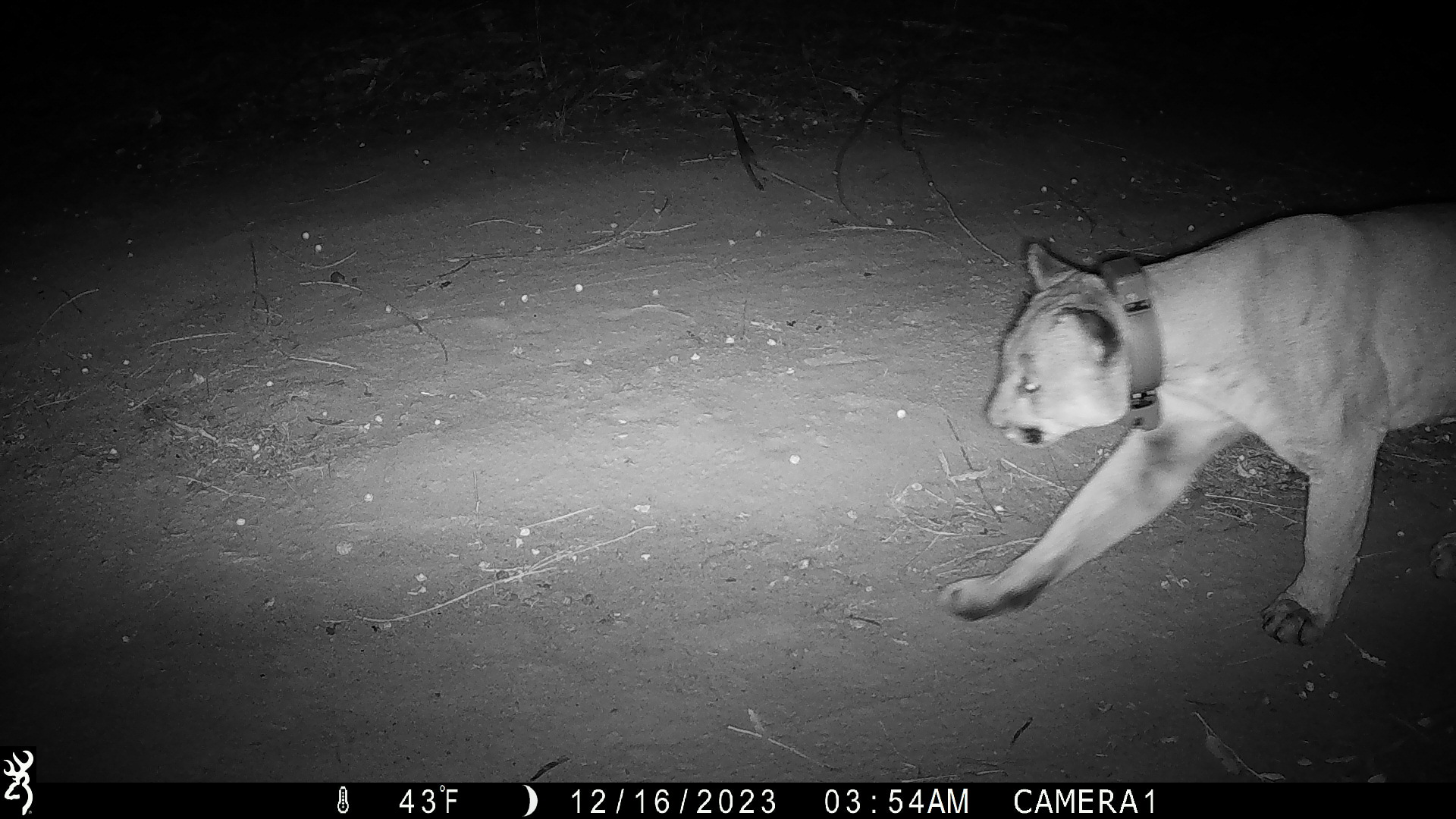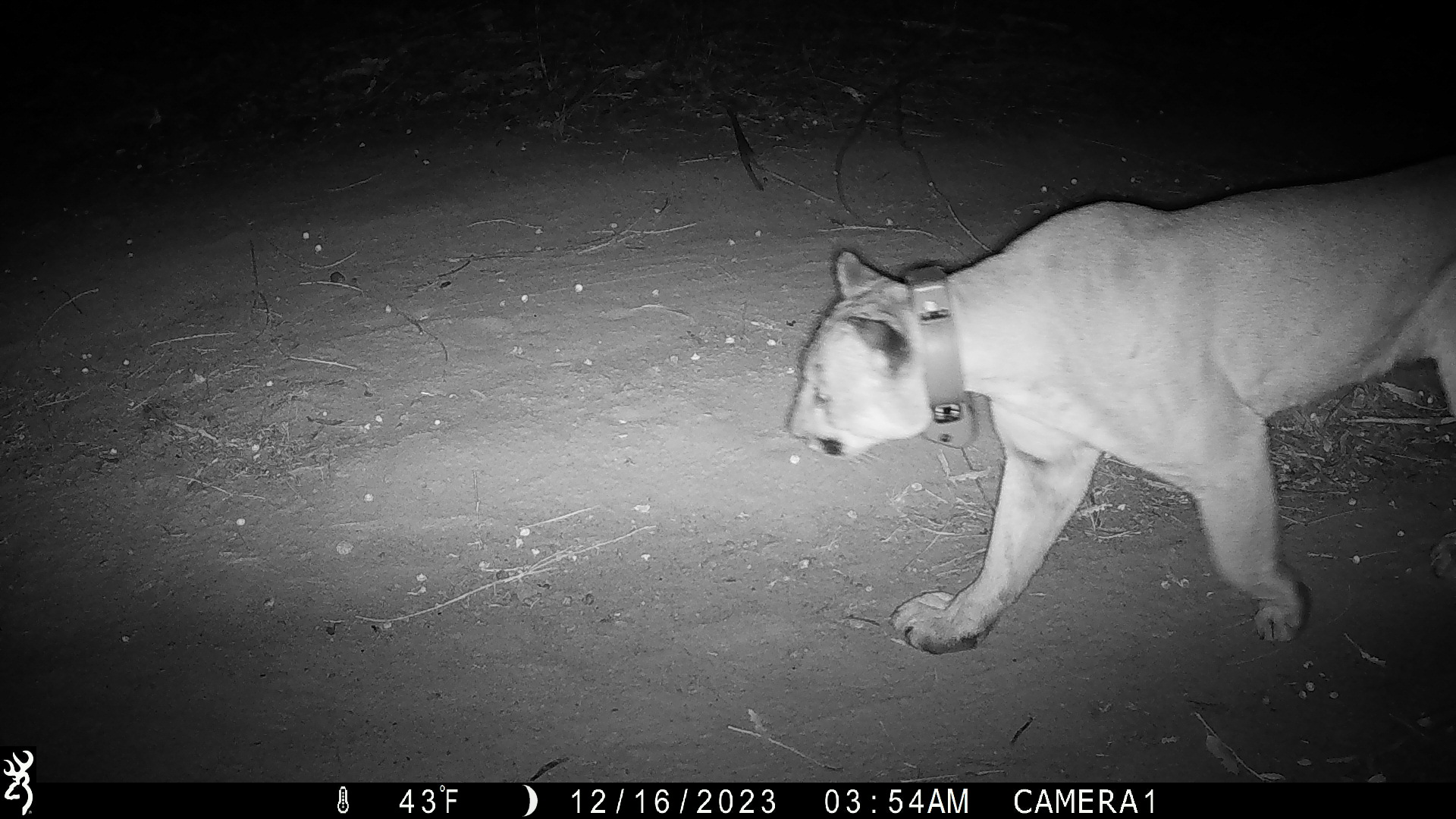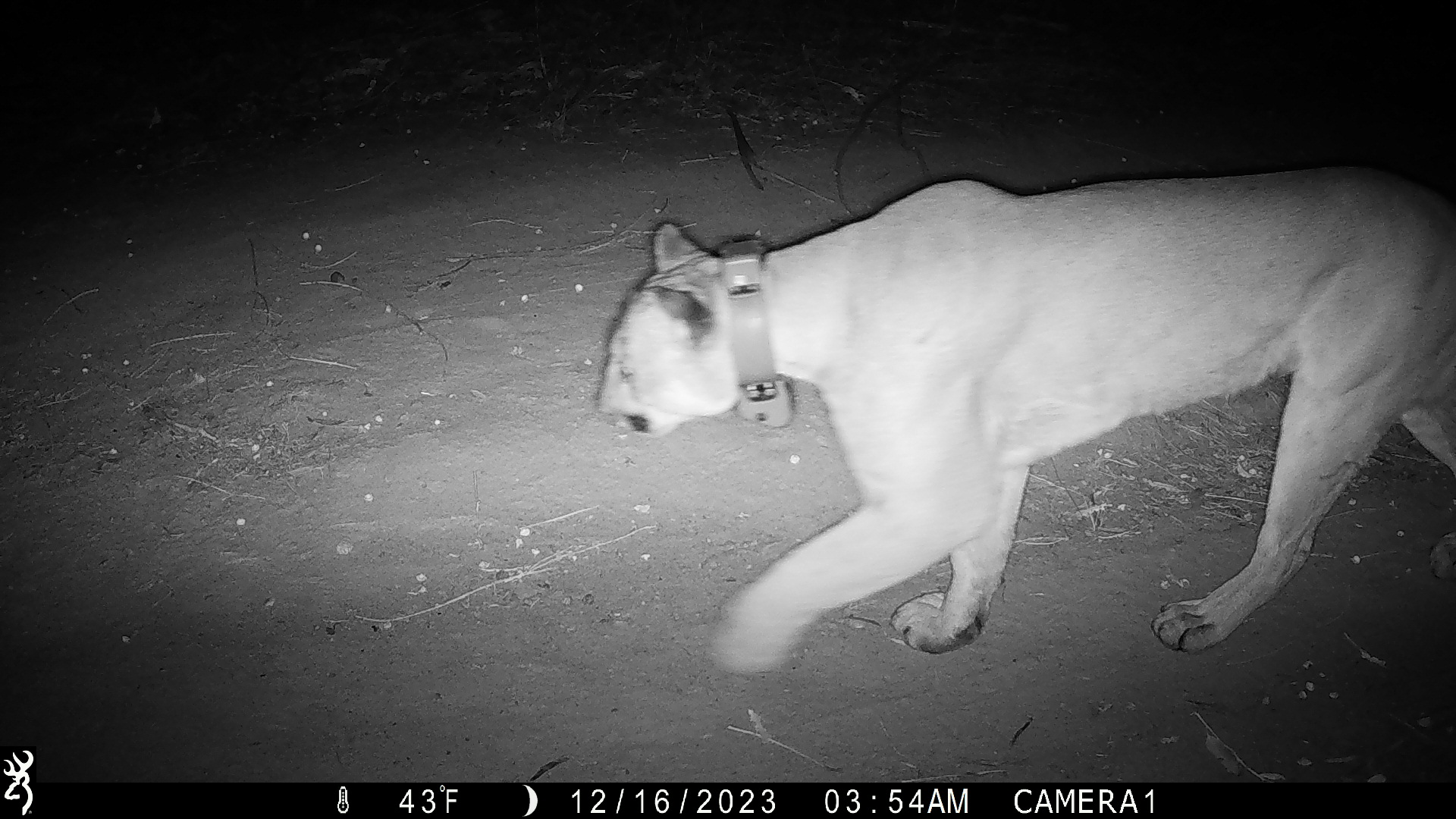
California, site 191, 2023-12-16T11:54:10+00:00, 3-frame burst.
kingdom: Animalia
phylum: Chordata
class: Mammalia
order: Carnivora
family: Felidae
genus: Puma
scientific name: Puma concolor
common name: puma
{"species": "puma (Puma concolor)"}